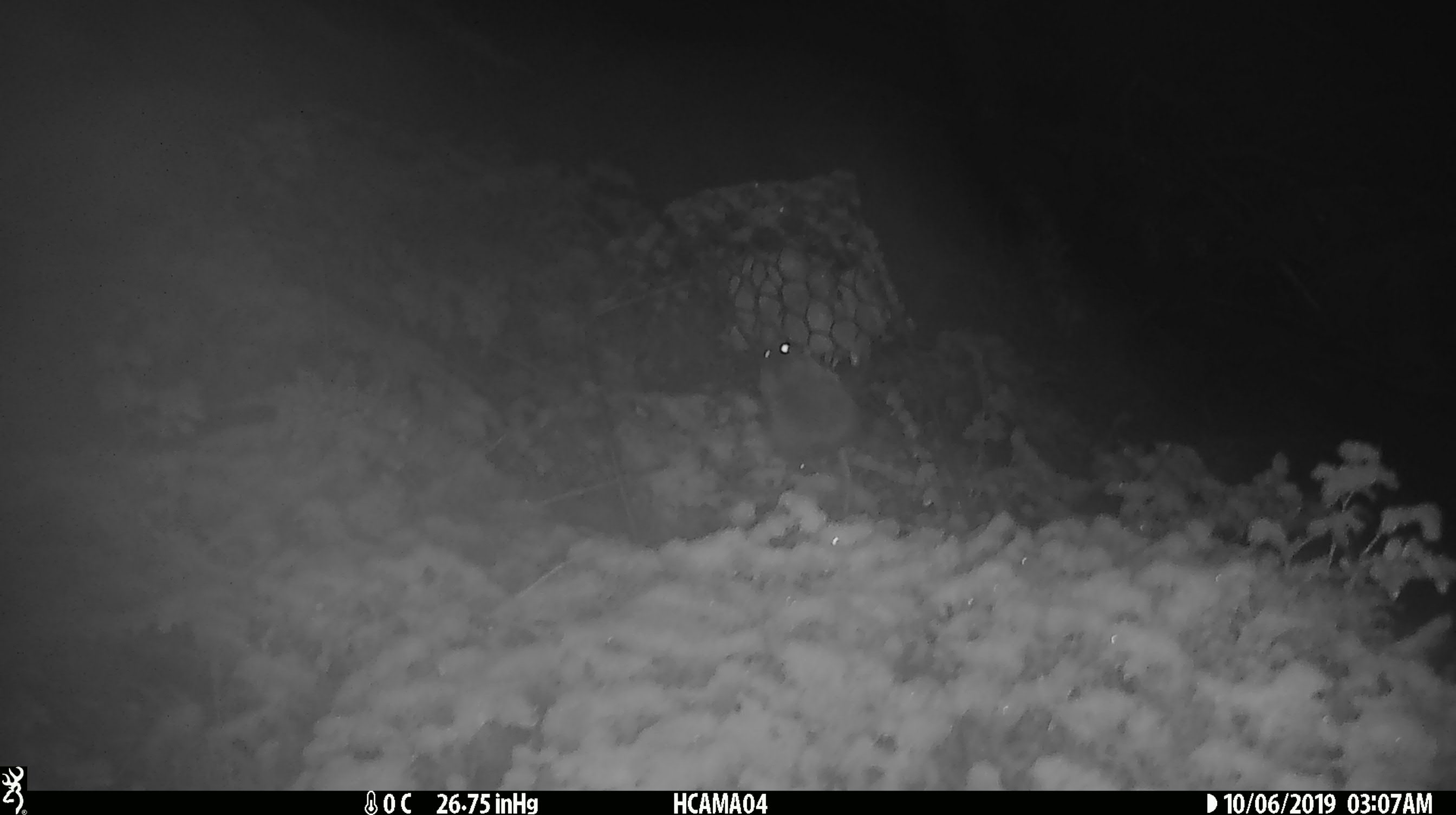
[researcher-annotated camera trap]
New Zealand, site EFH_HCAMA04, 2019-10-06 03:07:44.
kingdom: Animalia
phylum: Chordata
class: Mammalia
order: Rodentia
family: Muridae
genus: Mus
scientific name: Mus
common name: mouse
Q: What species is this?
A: Mouse (Mus).